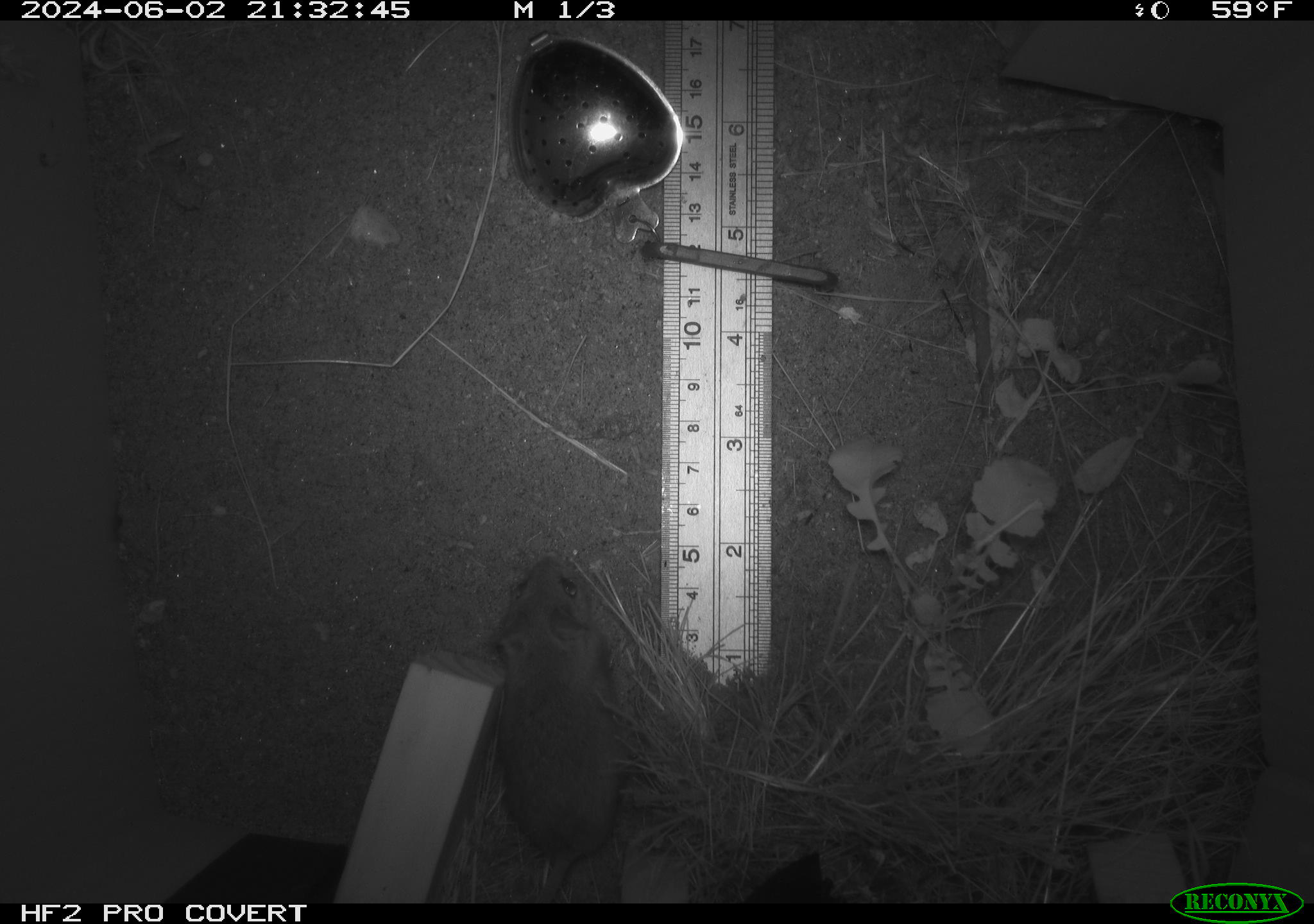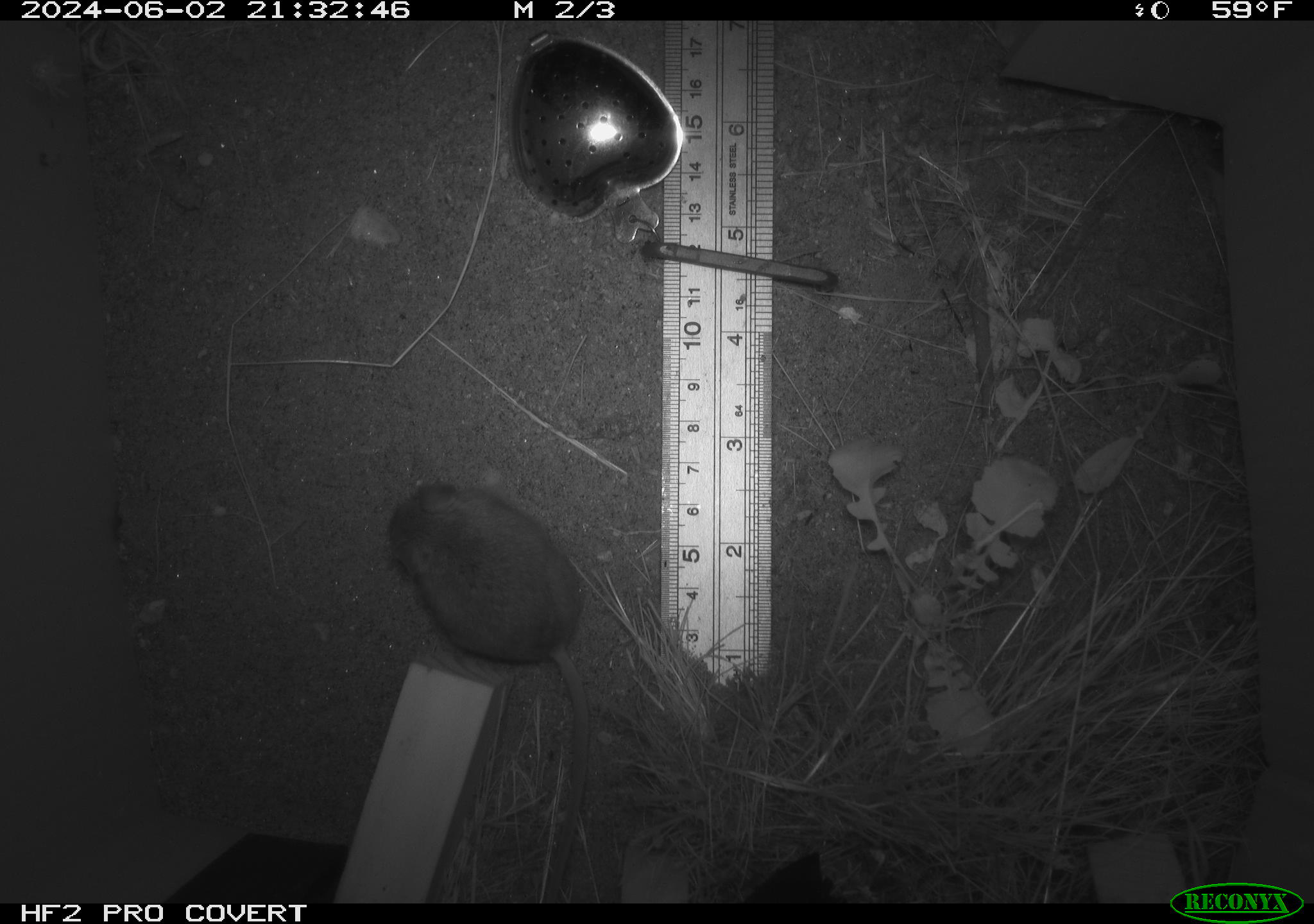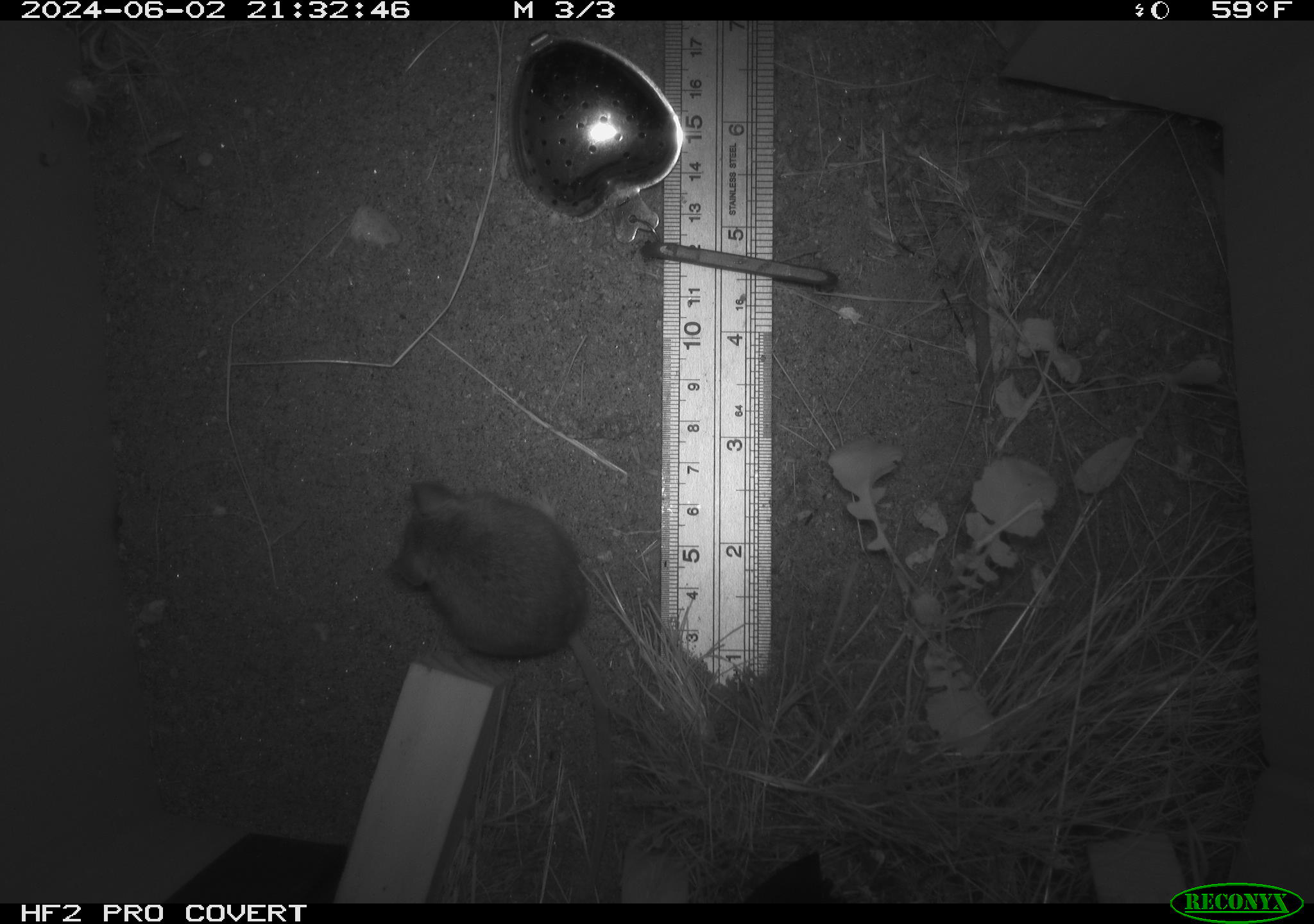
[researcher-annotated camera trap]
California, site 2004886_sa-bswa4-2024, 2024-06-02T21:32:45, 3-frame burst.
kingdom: Animalia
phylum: Chordata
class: Mammalia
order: Rodentia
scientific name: Rodentia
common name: rodent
Rodent (Rodentia).